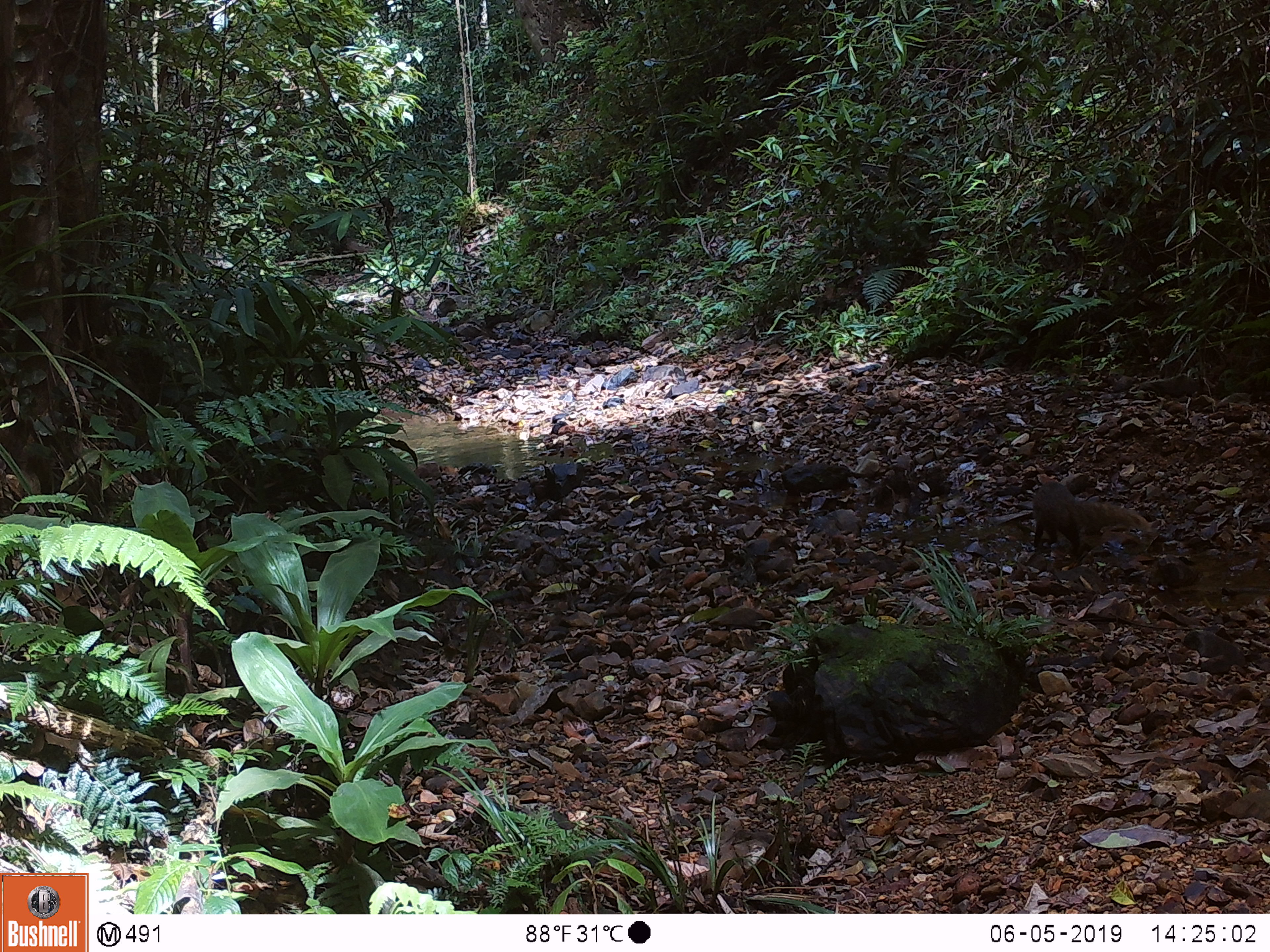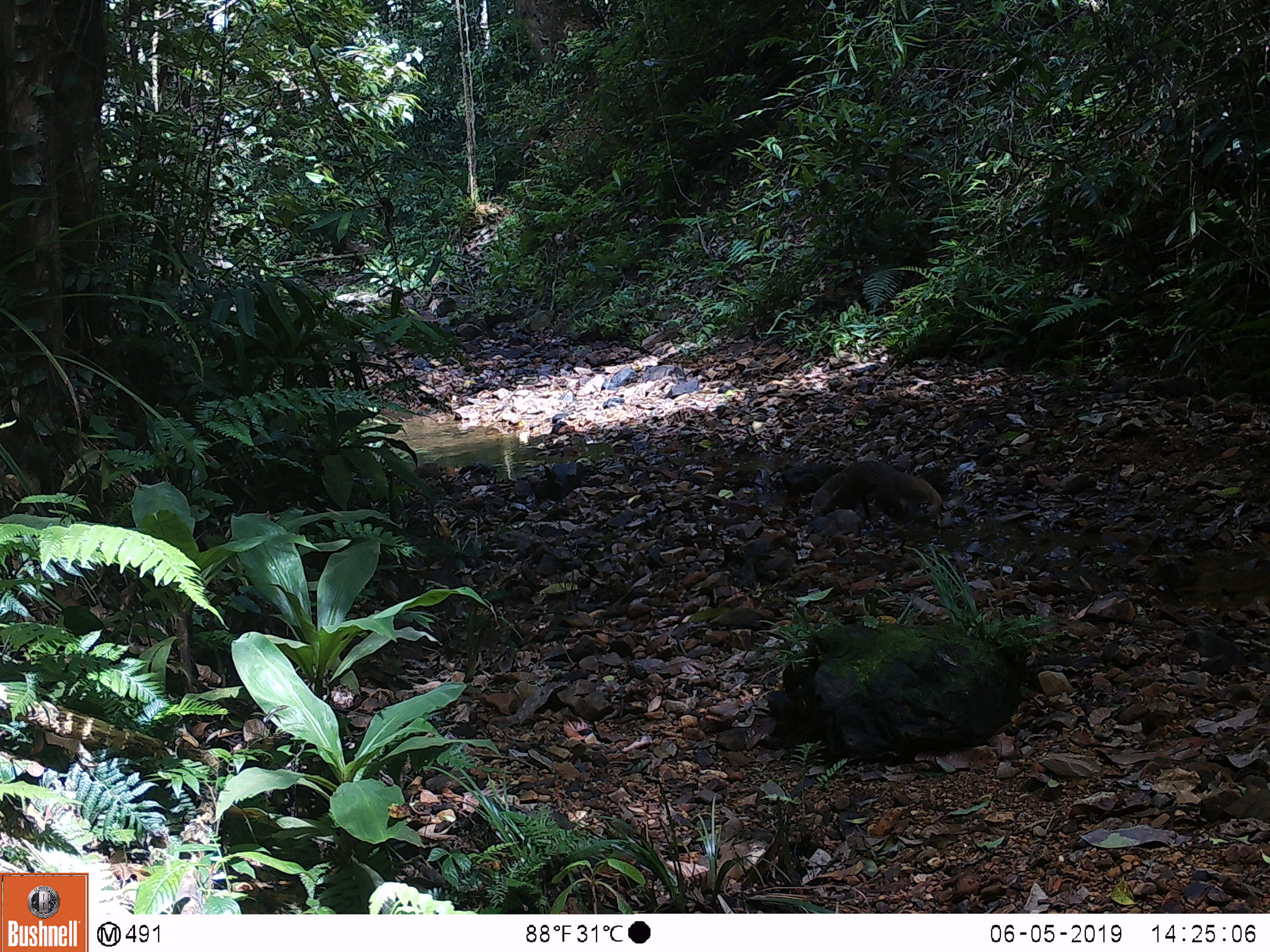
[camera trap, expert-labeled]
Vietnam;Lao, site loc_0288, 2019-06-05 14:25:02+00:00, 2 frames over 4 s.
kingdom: Animalia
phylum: Chordata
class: Mammalia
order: Carnivora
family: Herpestidae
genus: Urva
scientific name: Urva urva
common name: crab-eating mongoose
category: crab eating mongoose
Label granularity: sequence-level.